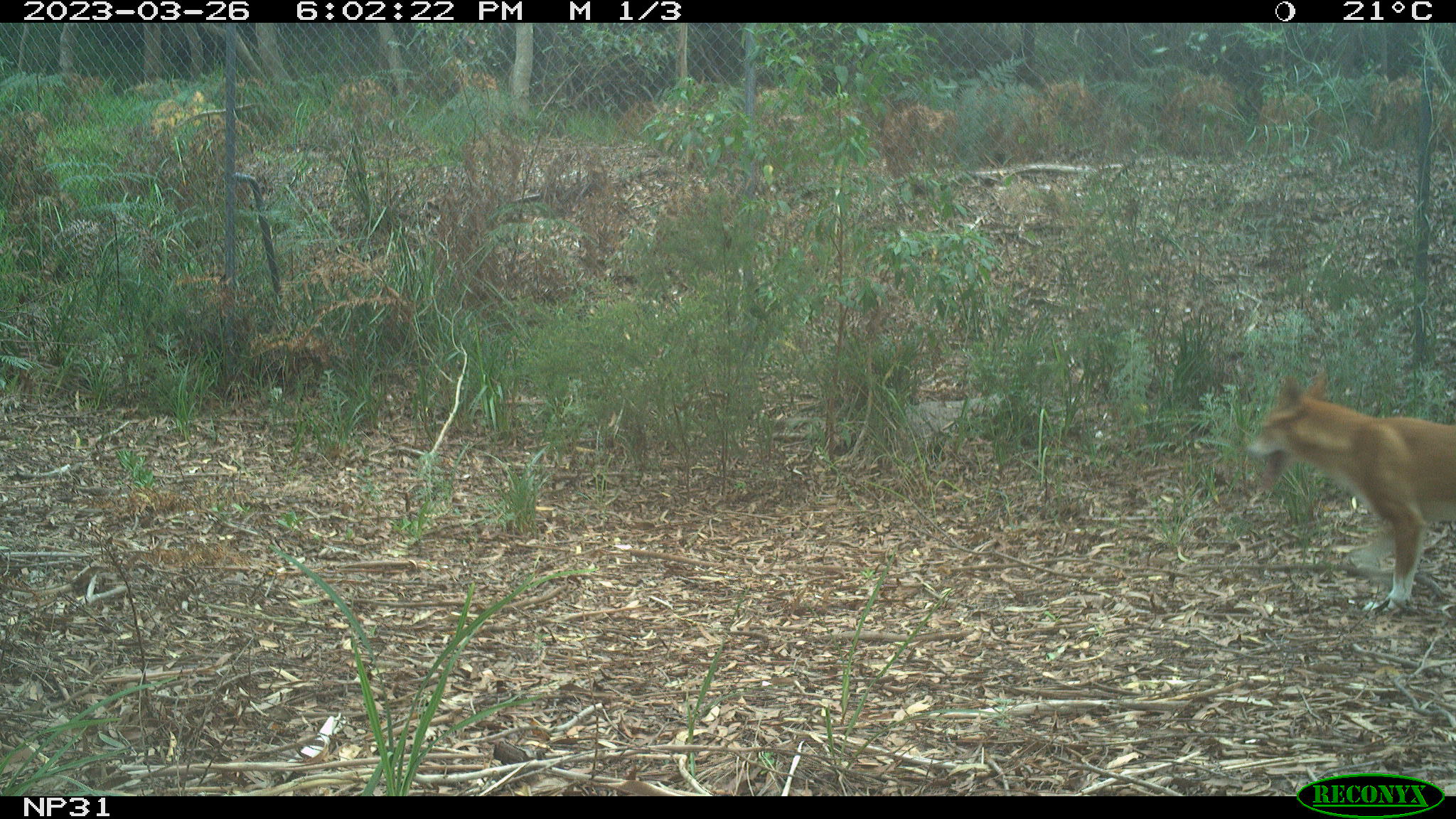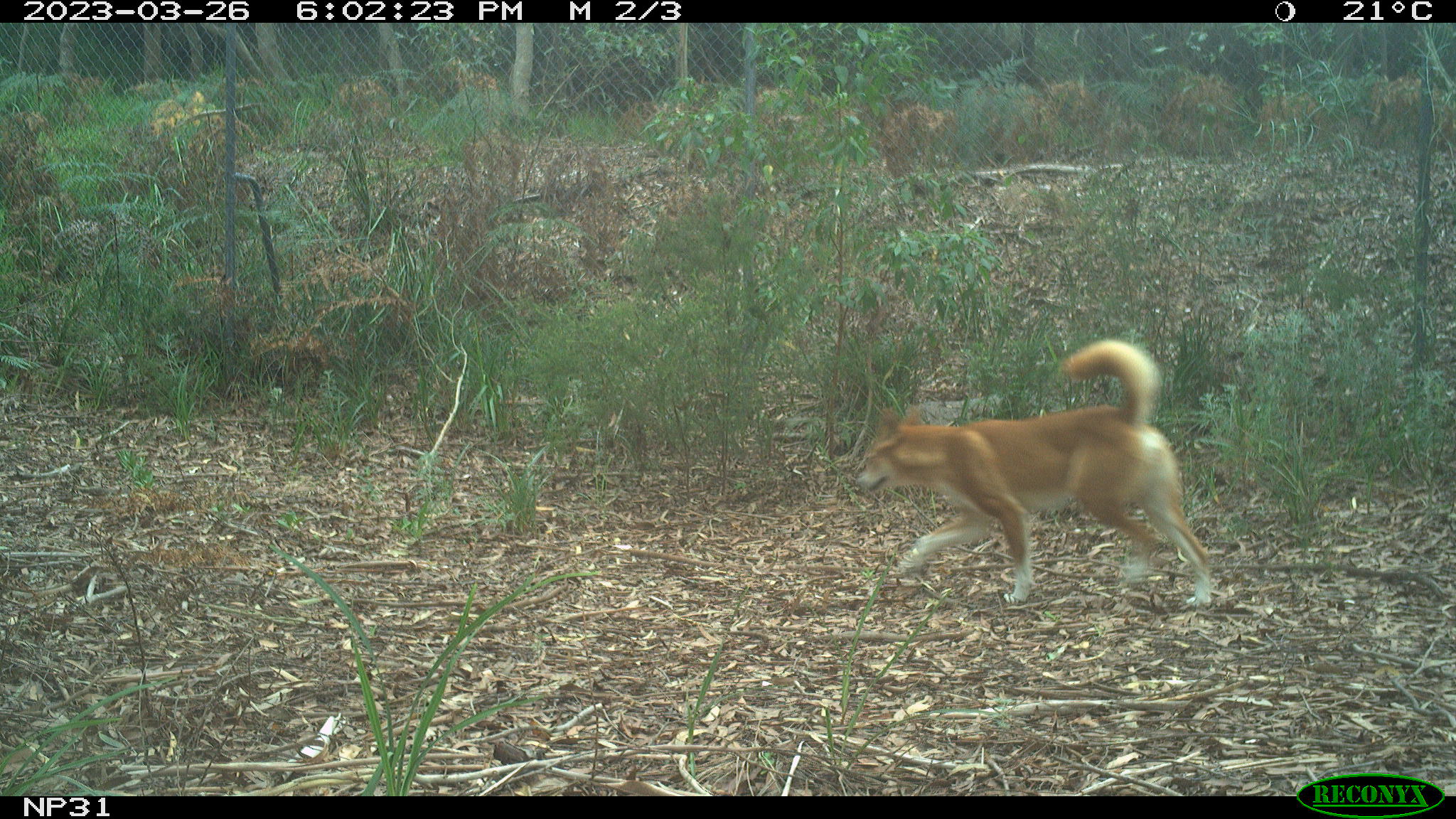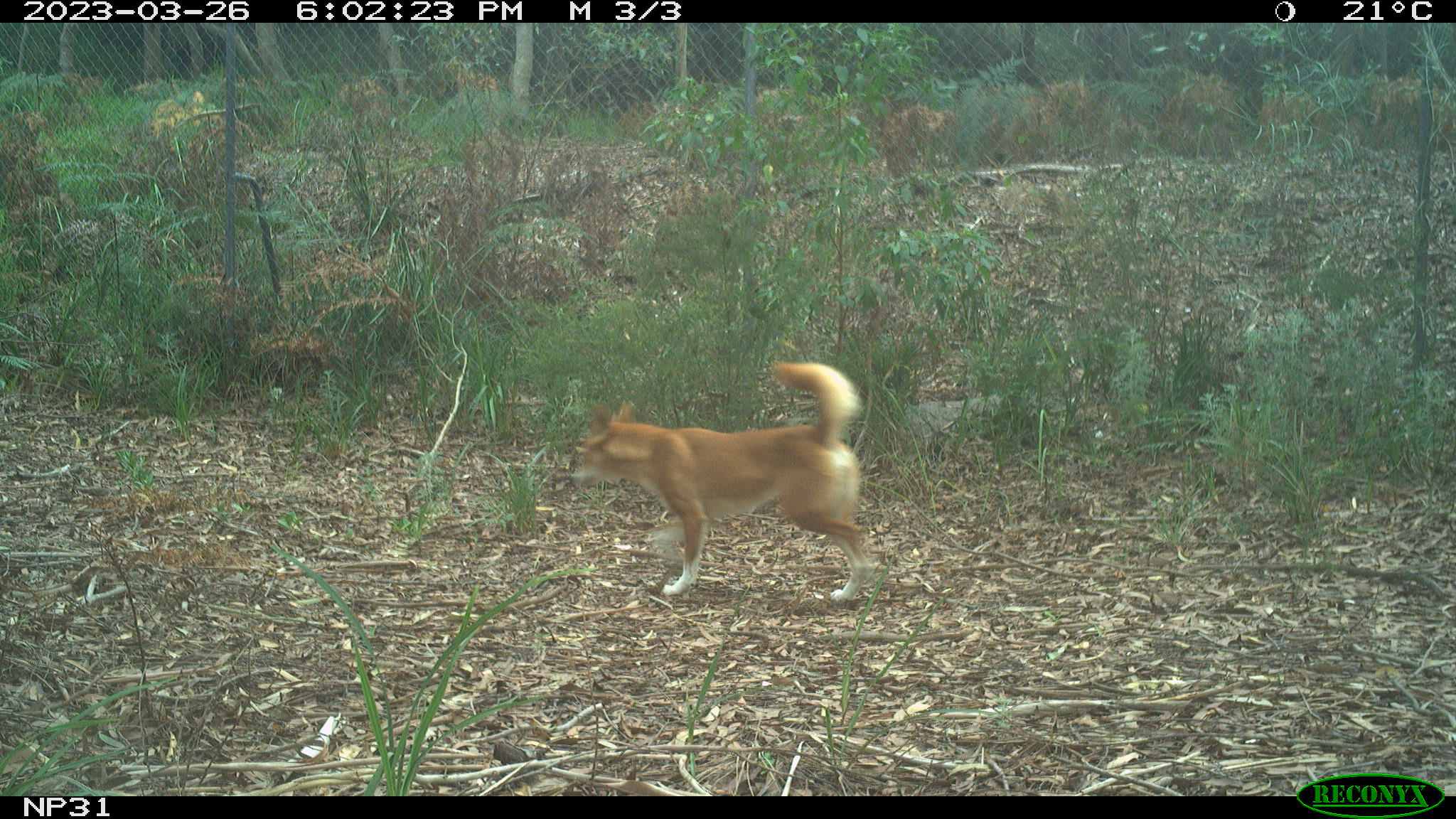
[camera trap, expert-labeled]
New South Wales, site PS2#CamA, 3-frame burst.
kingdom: Animalia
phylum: Chordata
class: Mammalia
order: Carnivora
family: Canidae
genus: Canis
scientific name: Canis familiaris dingo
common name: dingo